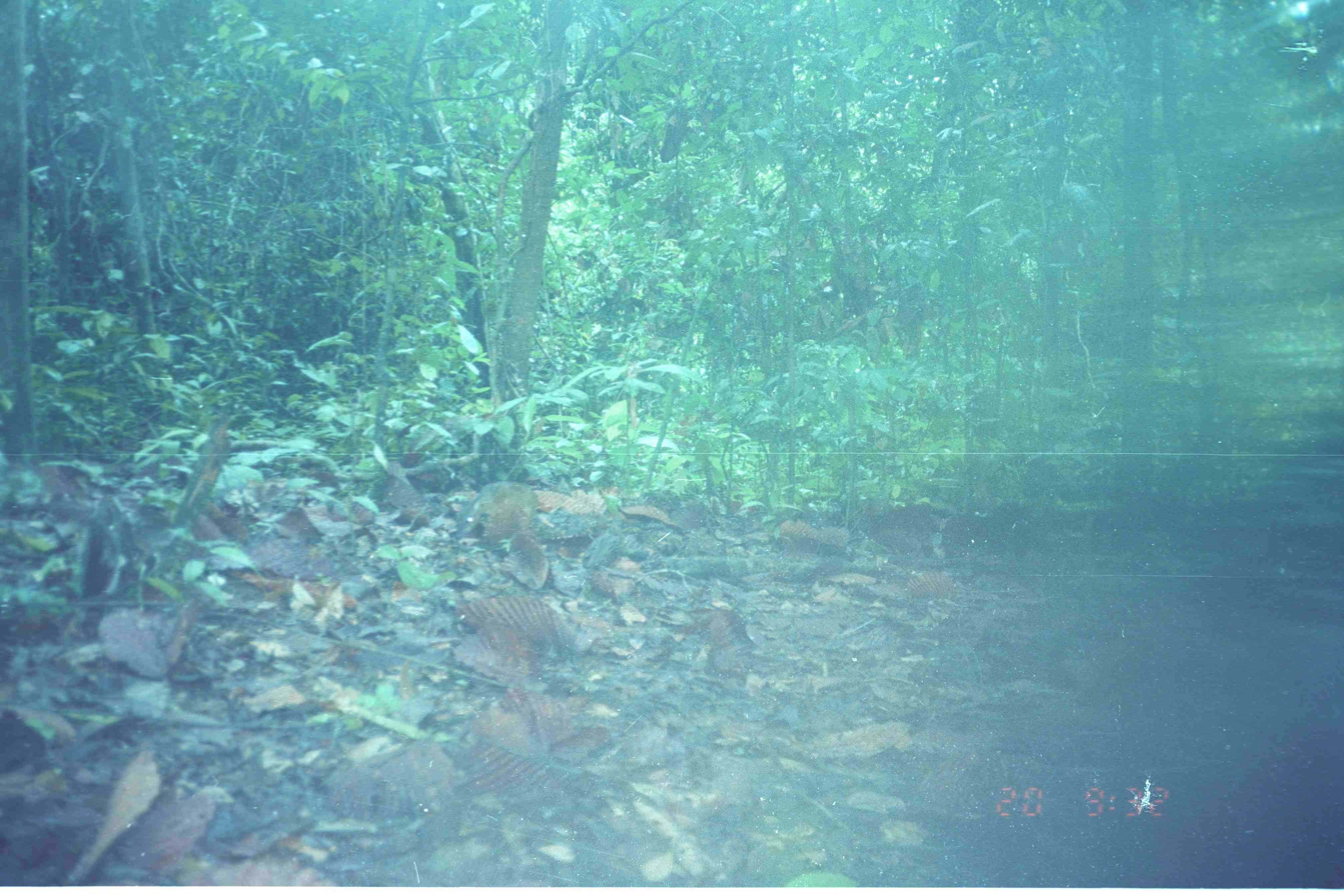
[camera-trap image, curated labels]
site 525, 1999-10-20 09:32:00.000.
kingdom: Animalia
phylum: Chordata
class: Mammalia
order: Artiodactyla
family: Tragulidae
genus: Tragulus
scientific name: Tragulus javanicus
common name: javan chevrotain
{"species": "Tragulus javanicus (javan chevrotain)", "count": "1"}